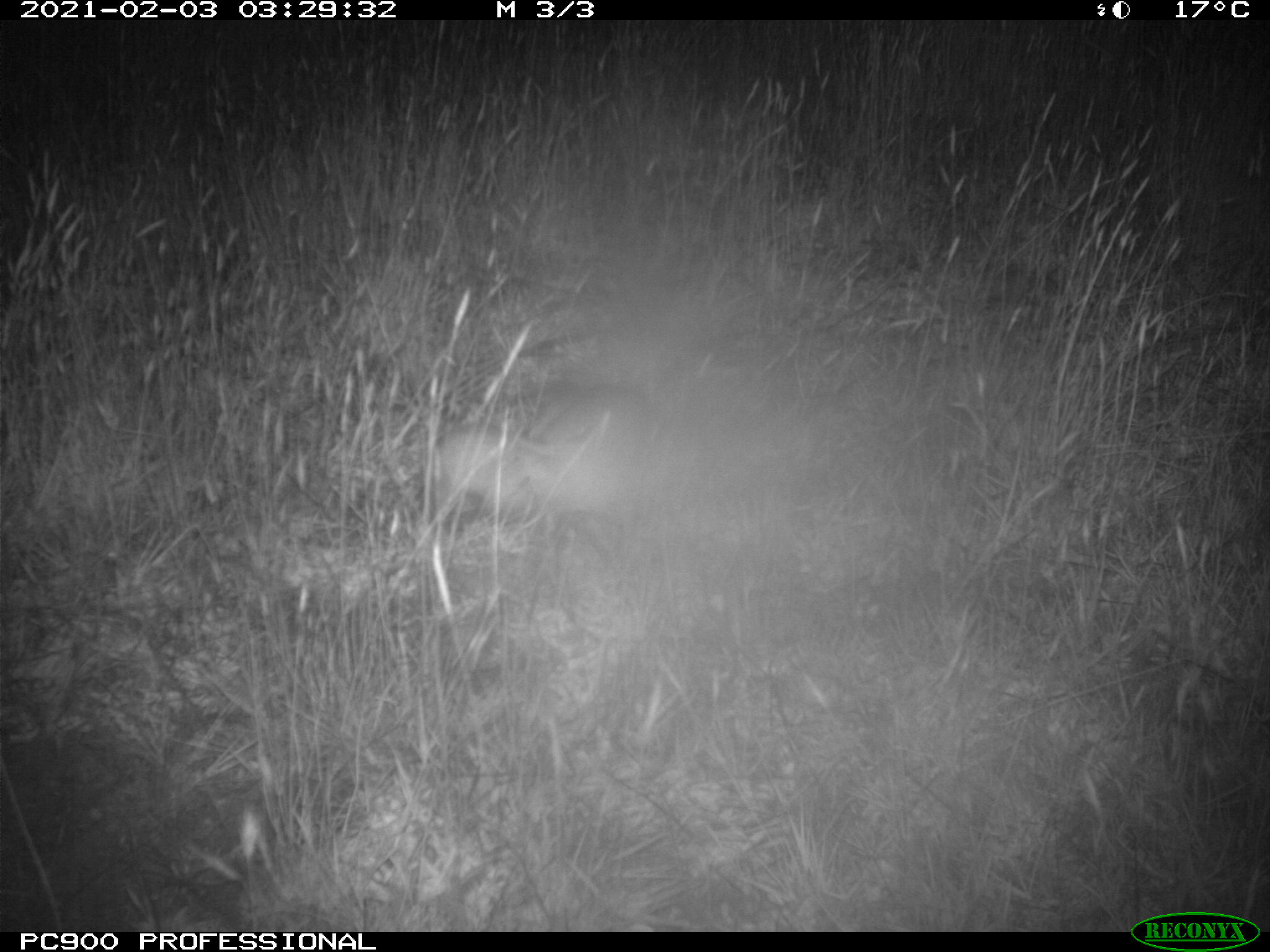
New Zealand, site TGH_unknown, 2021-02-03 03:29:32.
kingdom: Animalia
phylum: Chordata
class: Mammalia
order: Carnivora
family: Mustelidae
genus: Mustela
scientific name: Mustela furo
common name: ferret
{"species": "ferret (Mustela furo)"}